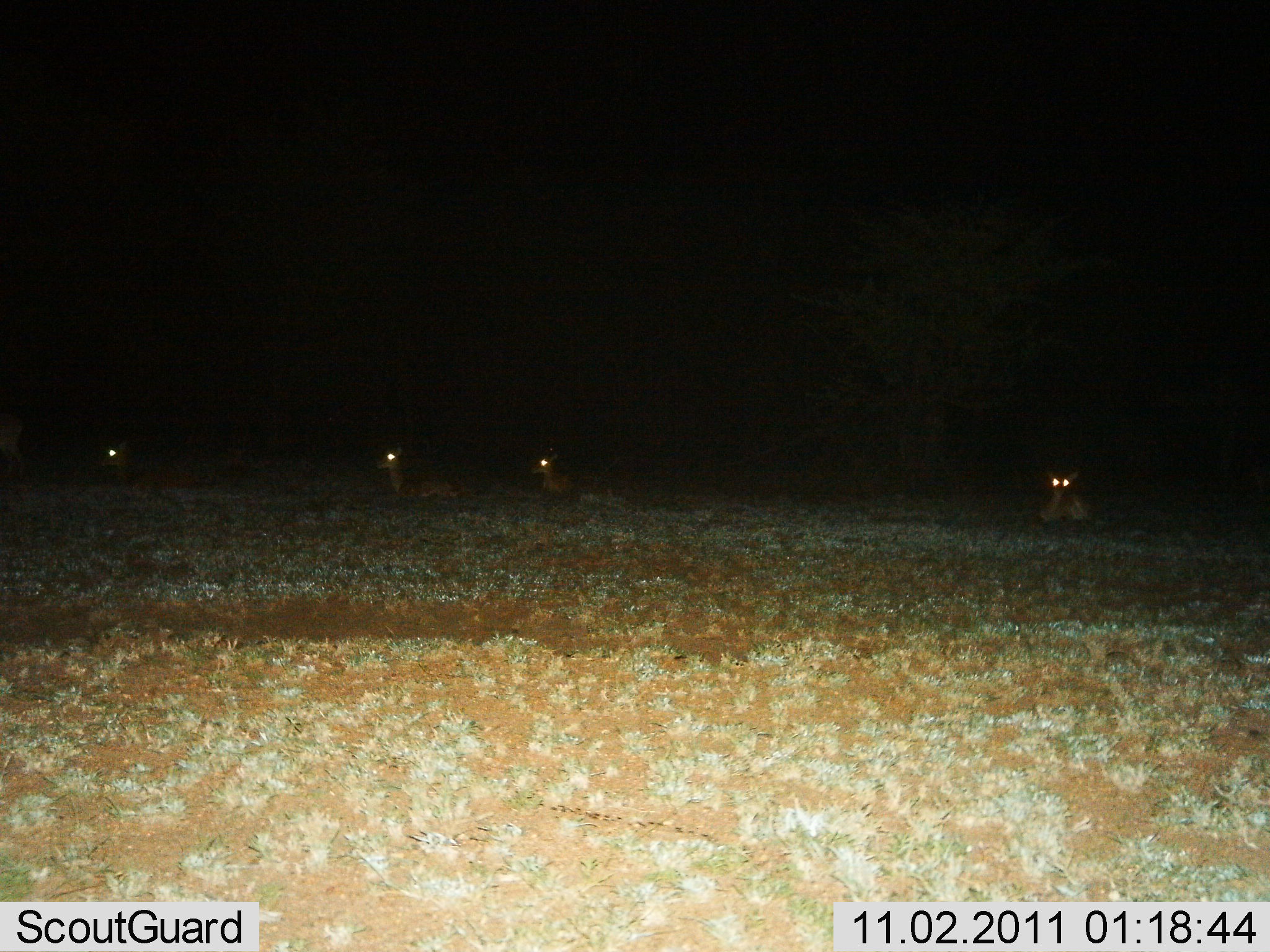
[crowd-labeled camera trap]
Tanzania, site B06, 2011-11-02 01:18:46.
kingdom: Animalia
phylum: Chordata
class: Mammalia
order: Artiodactyla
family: Bovidae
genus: Nanger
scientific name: Nanger granti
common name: grant's gazelle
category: gazellegrants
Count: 4.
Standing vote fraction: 0%.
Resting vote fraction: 100%.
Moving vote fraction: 12%.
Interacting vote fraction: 0%.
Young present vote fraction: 0%.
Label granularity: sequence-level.